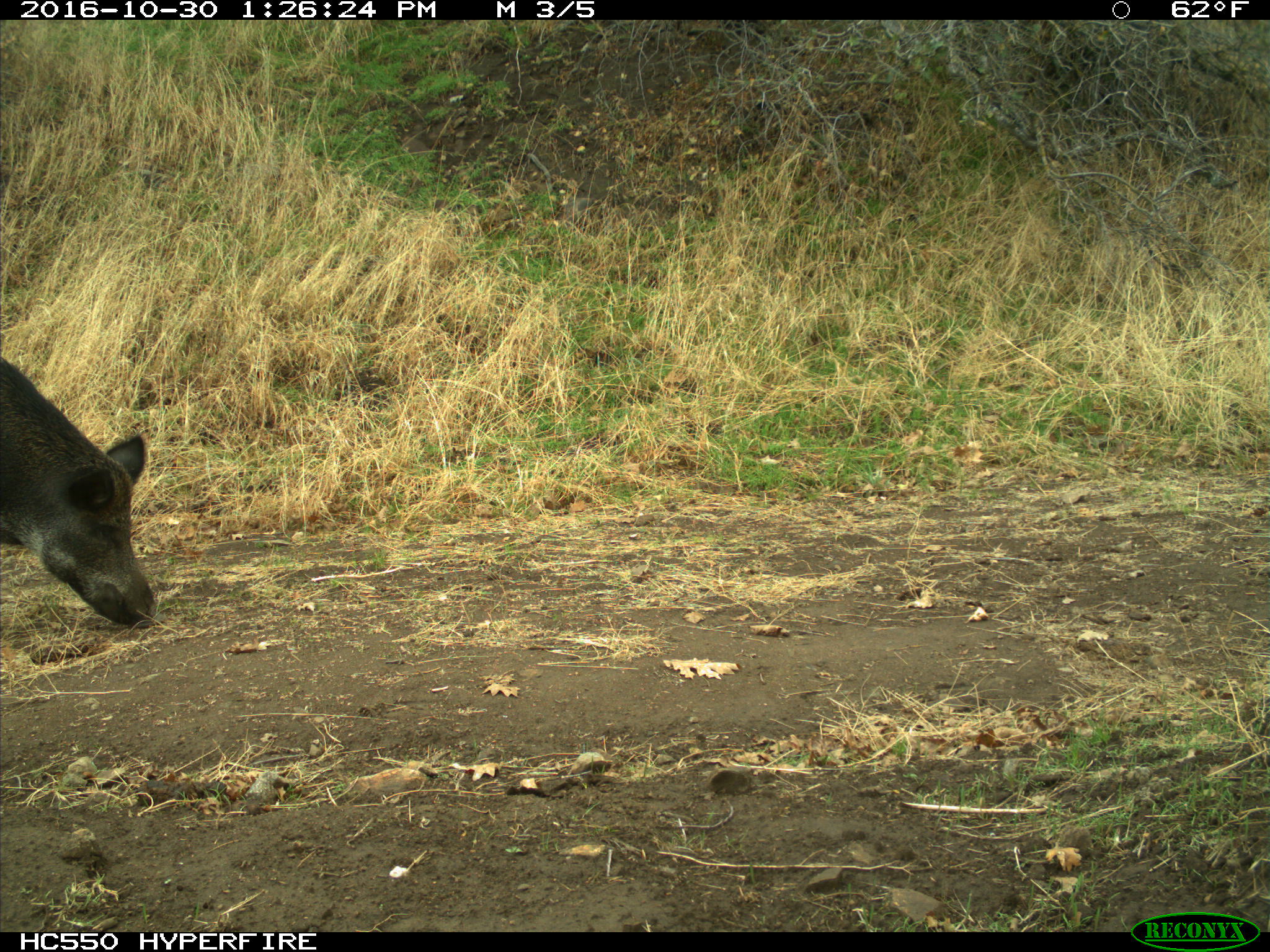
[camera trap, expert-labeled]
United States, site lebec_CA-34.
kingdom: Animalia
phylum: Chordata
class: Mammalia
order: Artiodactyla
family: Suidae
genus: Sus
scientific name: Sus scrofa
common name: wild boar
Sus scrofa (wild boar).